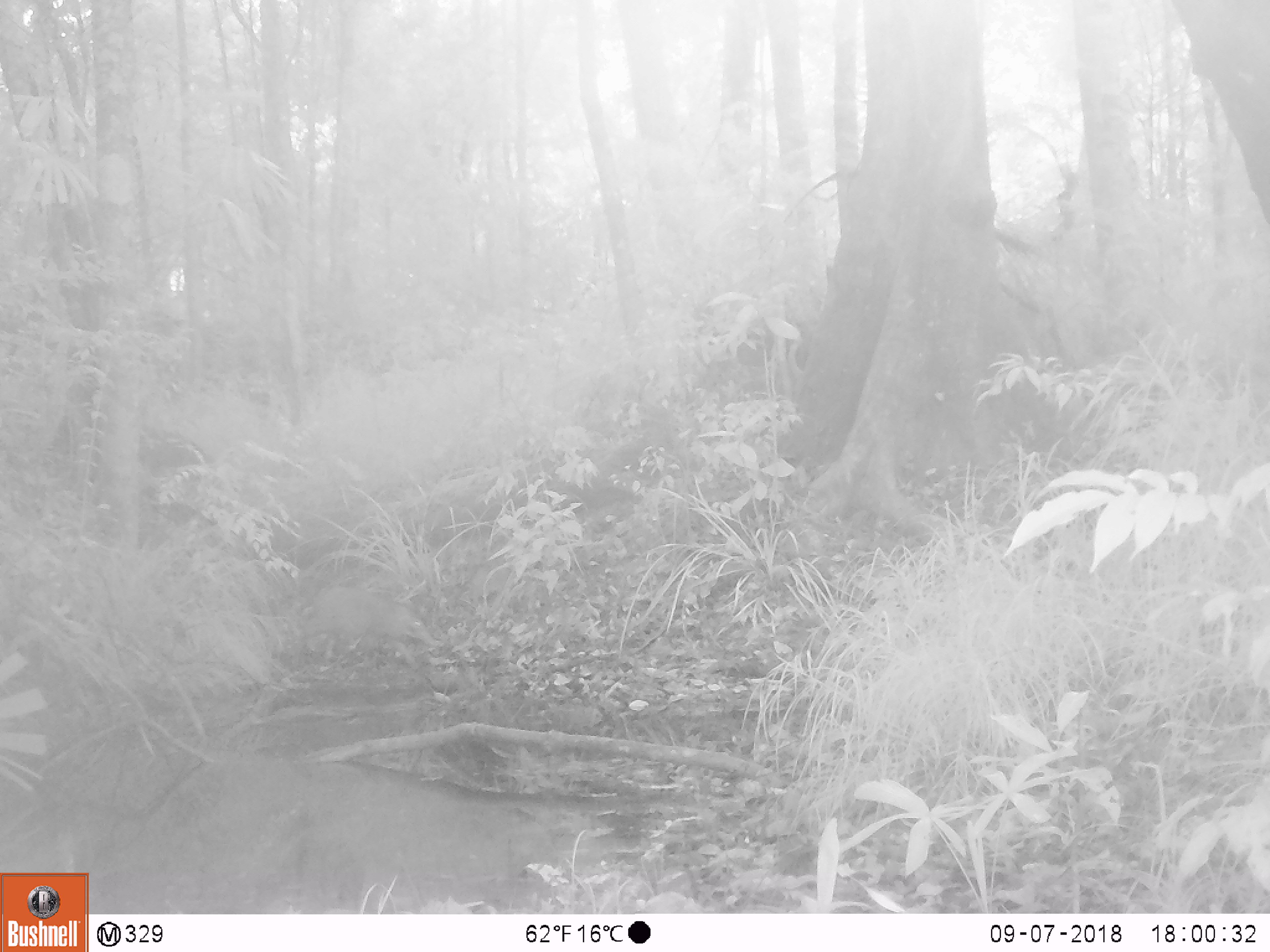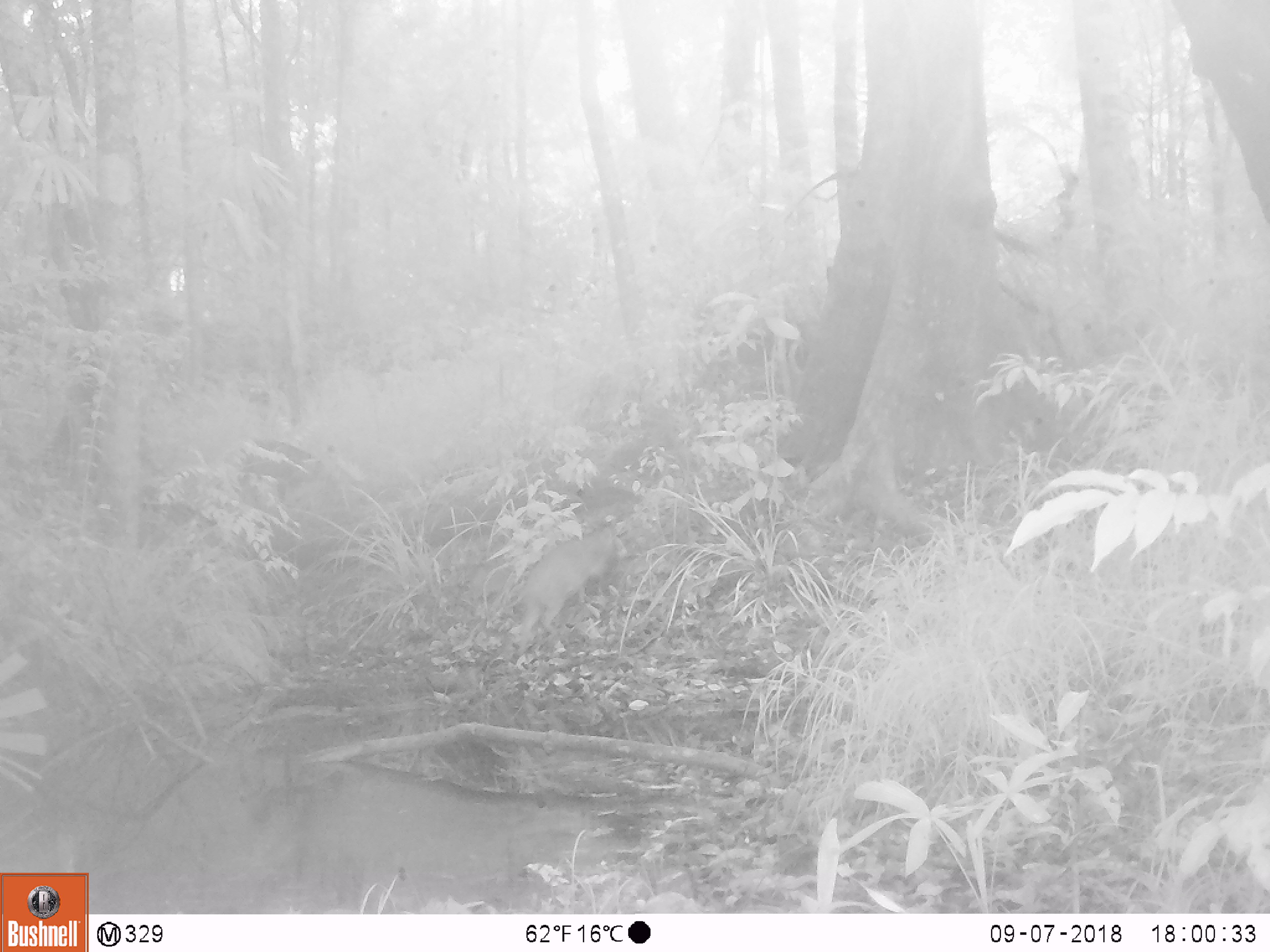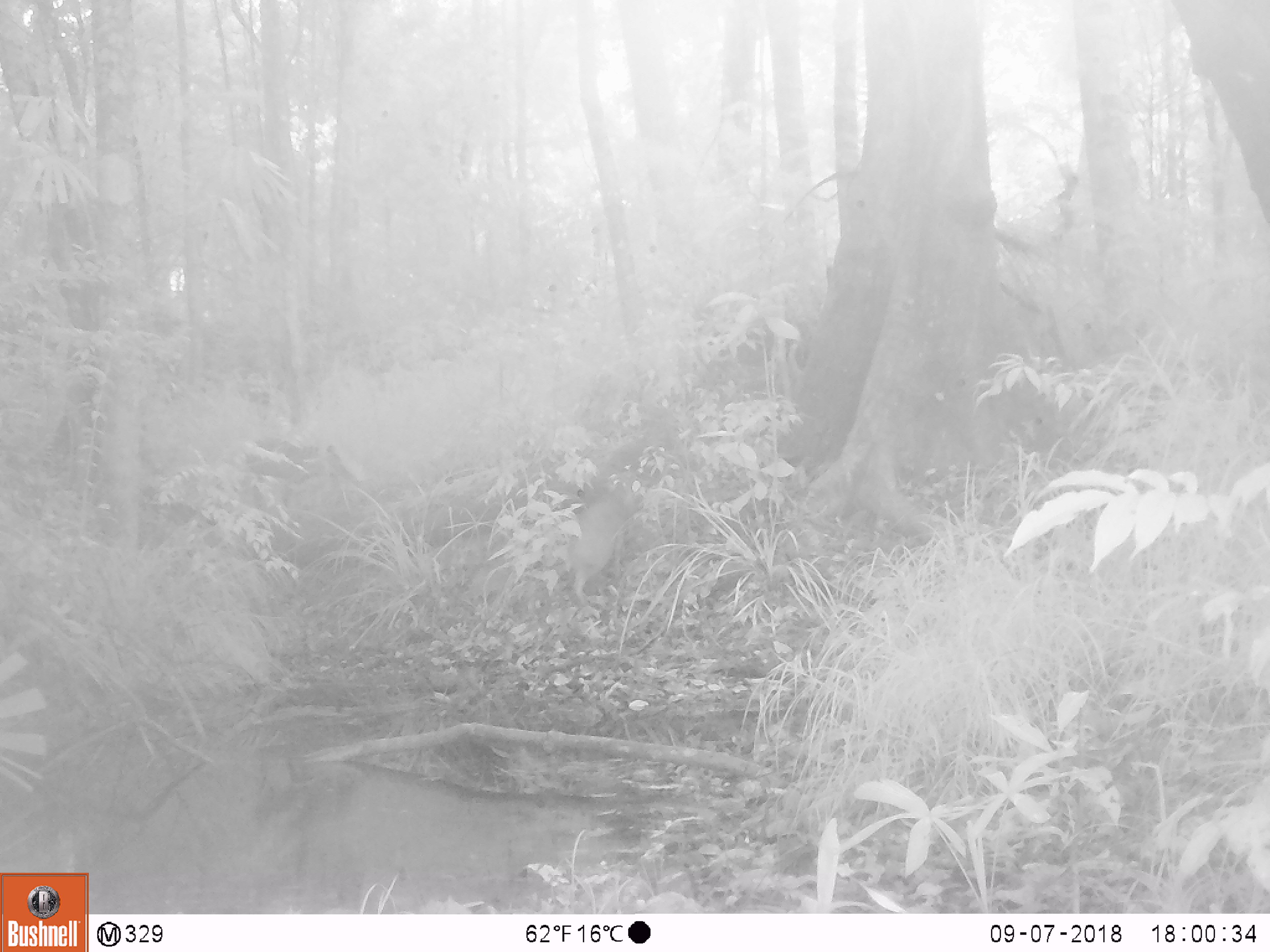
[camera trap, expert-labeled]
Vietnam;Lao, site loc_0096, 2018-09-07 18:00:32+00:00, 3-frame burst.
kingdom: Animalia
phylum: Chordata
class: Mammalia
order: Artiodactyla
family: Suidae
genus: Sus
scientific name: Sus scrofa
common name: eurasian wild pig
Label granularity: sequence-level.